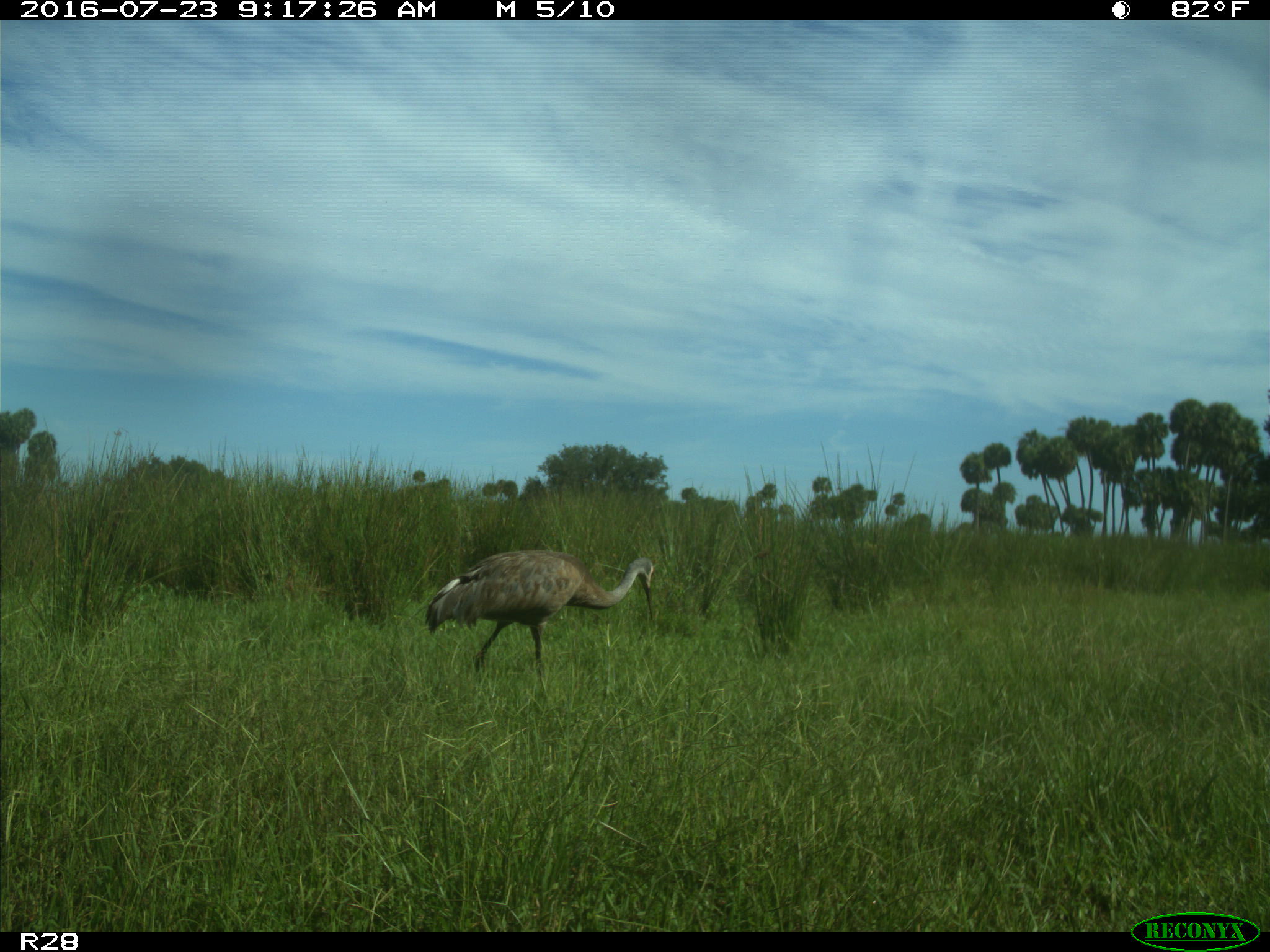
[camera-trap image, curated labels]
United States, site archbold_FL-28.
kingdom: Animalia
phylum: Chordata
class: Aves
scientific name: Aves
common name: birds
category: unidentified bird